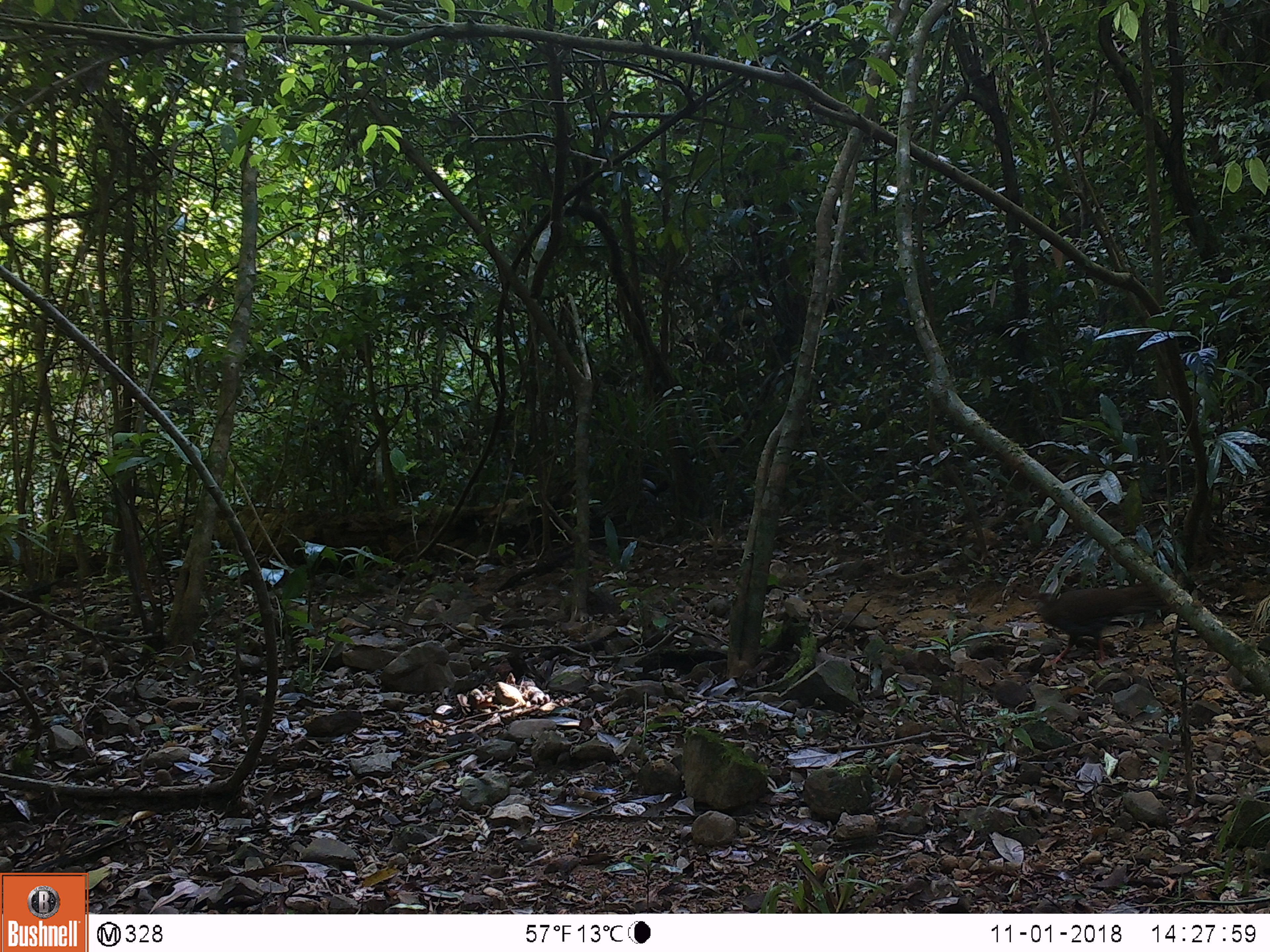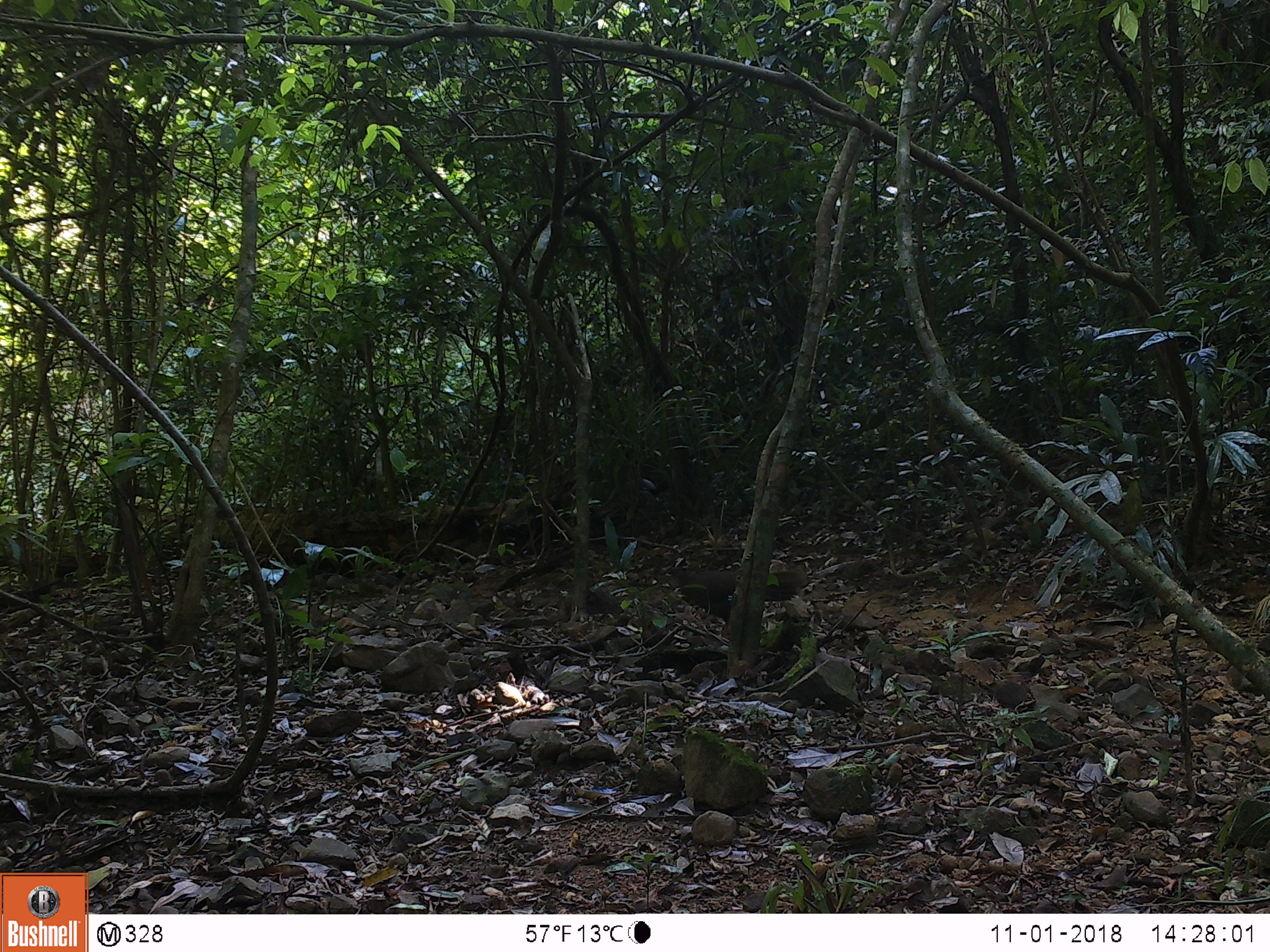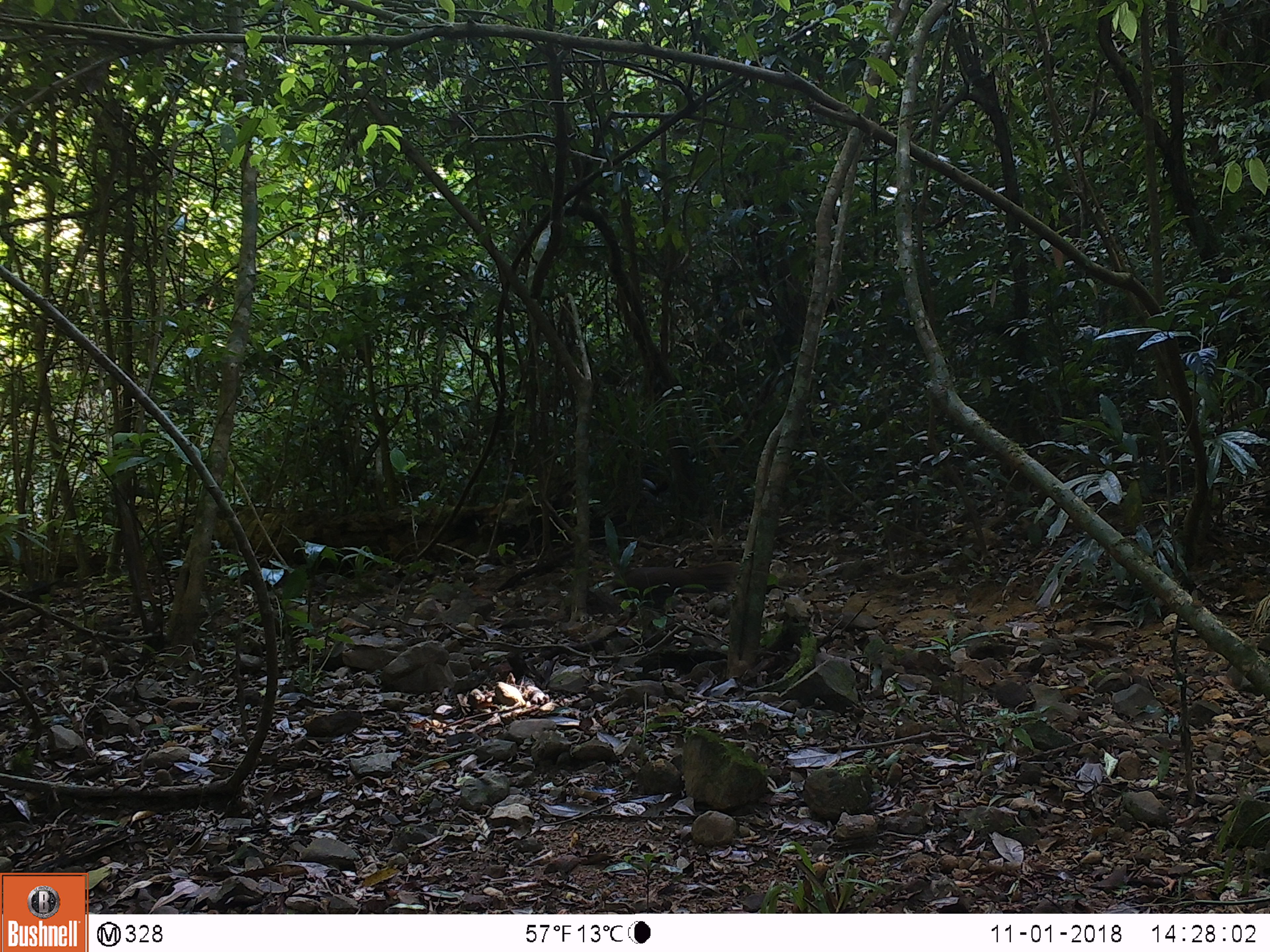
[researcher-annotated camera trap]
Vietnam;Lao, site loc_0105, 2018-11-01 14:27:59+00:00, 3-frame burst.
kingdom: Animalia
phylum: Chordata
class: Aves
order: Galliformes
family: Phasianidae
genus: Lophura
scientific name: Lophura nycthemera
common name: silver pheasant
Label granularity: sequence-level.